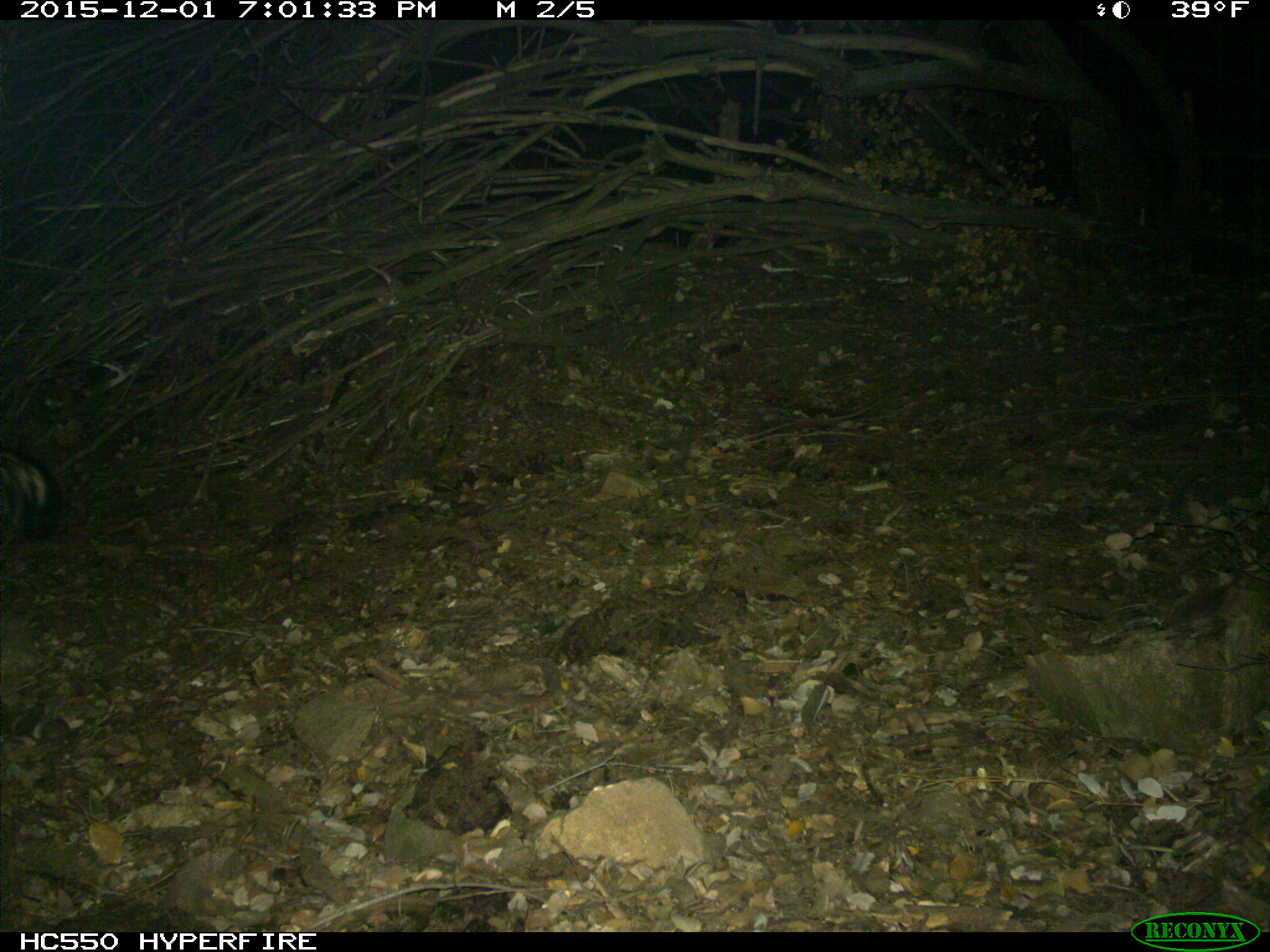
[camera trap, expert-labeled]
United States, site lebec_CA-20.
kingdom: Animalia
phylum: Chordata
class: Mammalia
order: Carnivora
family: Mephitidae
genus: Mephitis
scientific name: Mephitis mephitis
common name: striped skunk